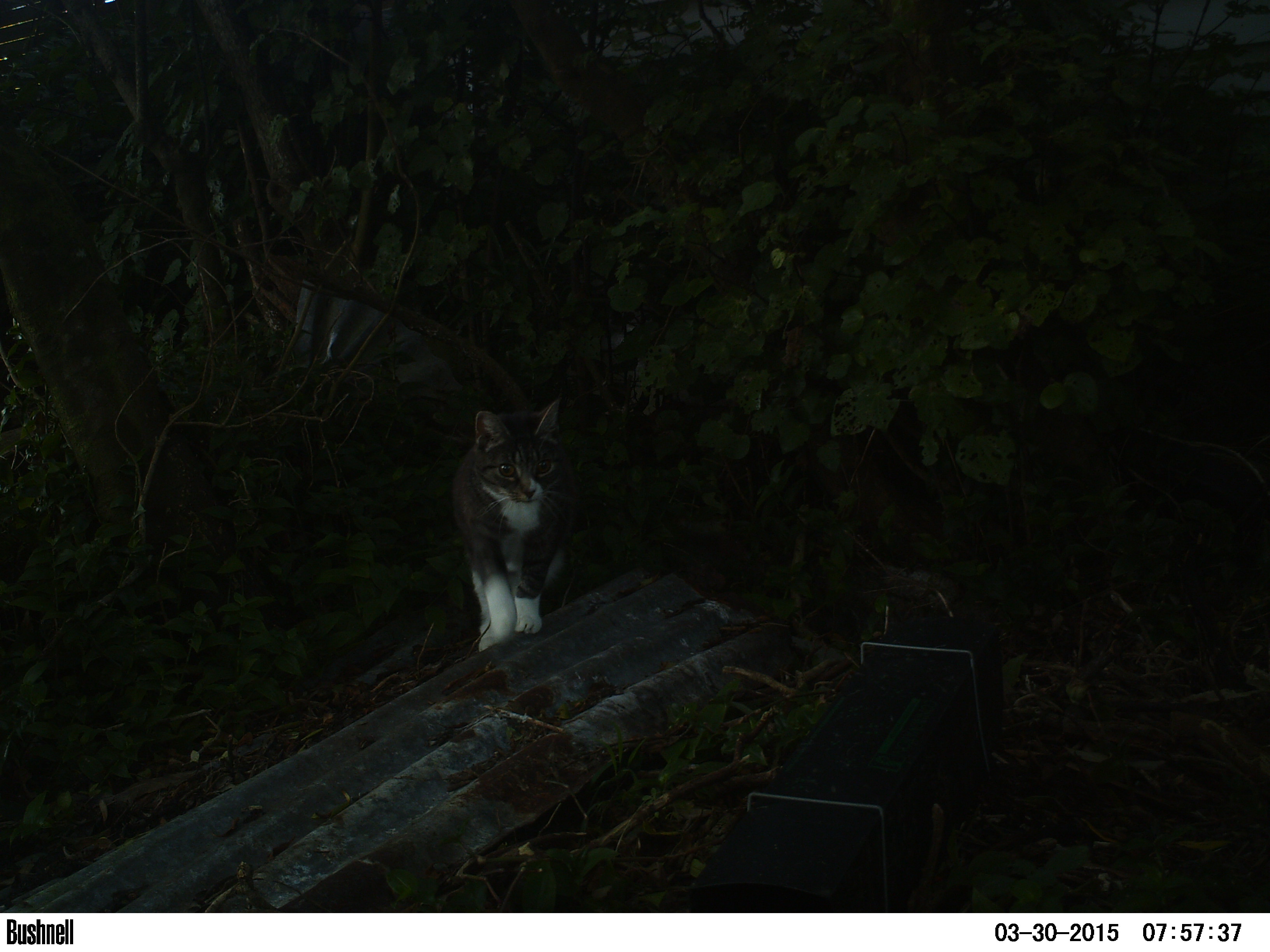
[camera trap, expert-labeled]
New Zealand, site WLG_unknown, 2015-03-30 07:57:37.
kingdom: Animalia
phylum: Chordata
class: Mammalia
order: Carnivora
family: Felidae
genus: Felis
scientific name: Felis catus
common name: domestic cat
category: cat